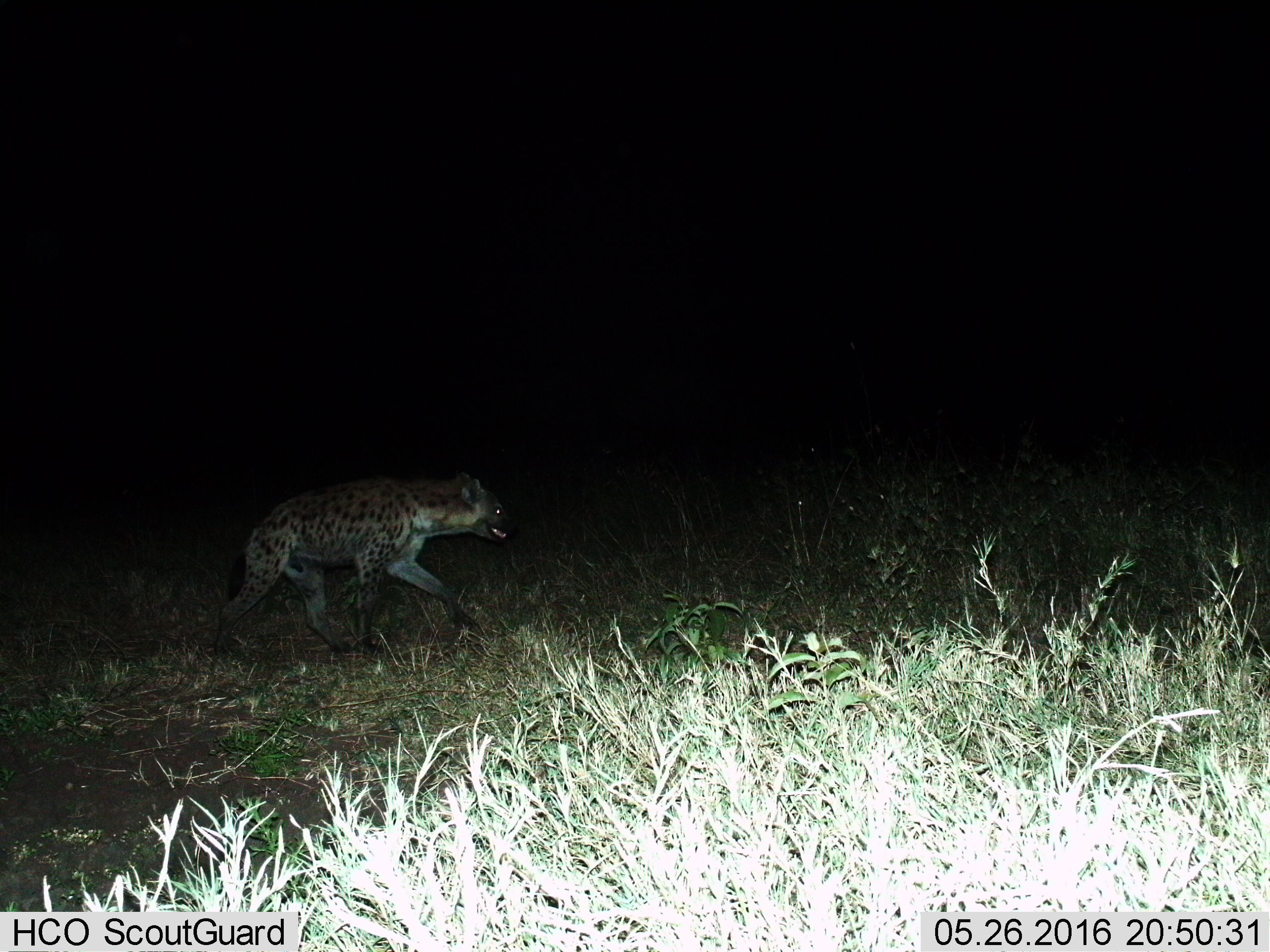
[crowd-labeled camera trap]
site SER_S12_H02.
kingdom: Animalia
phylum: Chordata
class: Mammalia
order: Carnivora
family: Hyaenidae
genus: Crocuta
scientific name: Crocuta crocuta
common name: spotted hyena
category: hyenaspotted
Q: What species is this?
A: Hyenaspotted (spotted hyena) (Crocuta crocuta).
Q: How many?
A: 1.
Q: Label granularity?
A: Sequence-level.